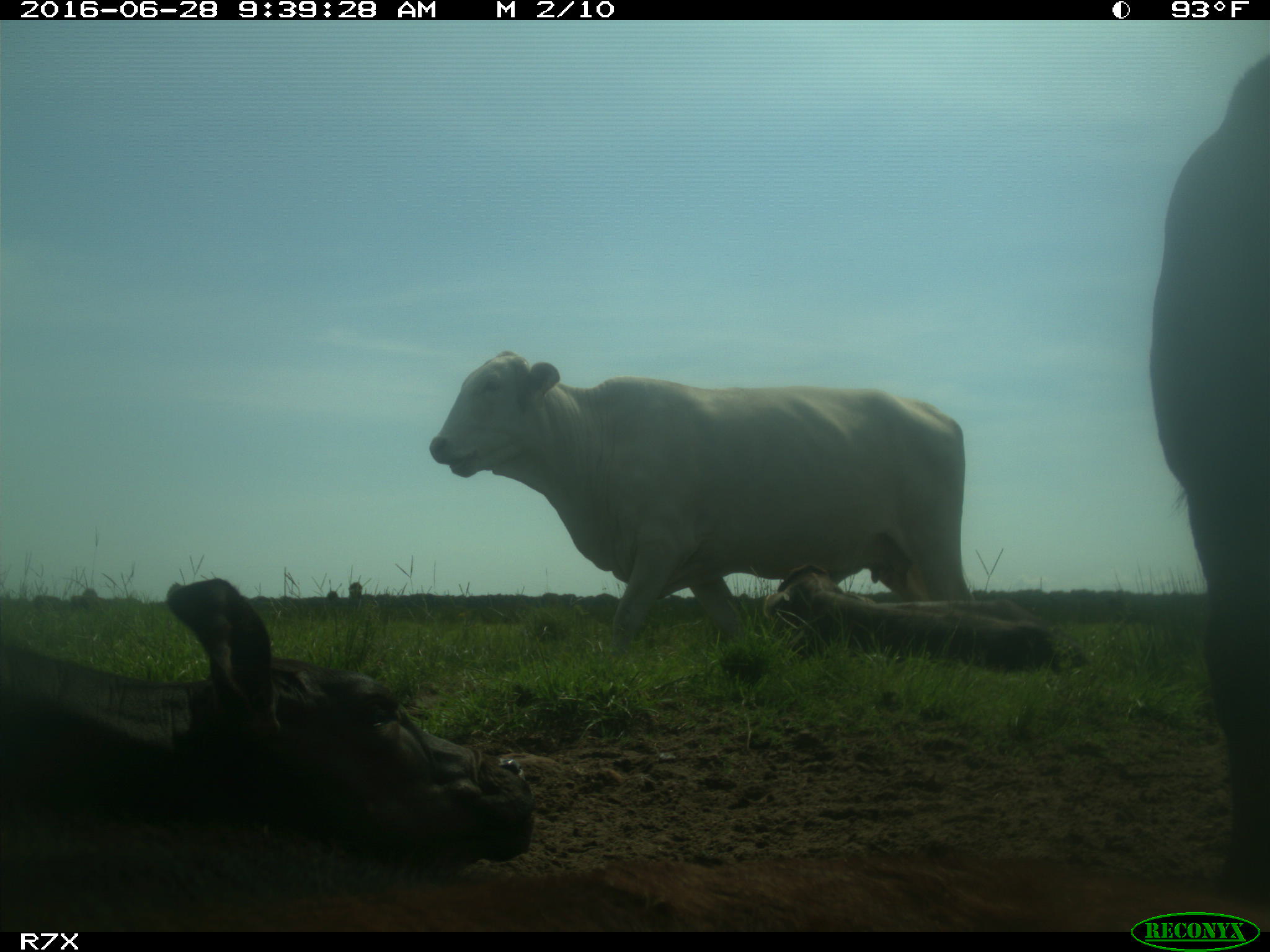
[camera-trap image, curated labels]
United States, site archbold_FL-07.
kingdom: Animalia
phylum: Chordata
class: Mammalia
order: Artiodactyla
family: Bovidae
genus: Bos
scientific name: Bos taurus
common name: domestic cow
Bos taurus (domestic cow).